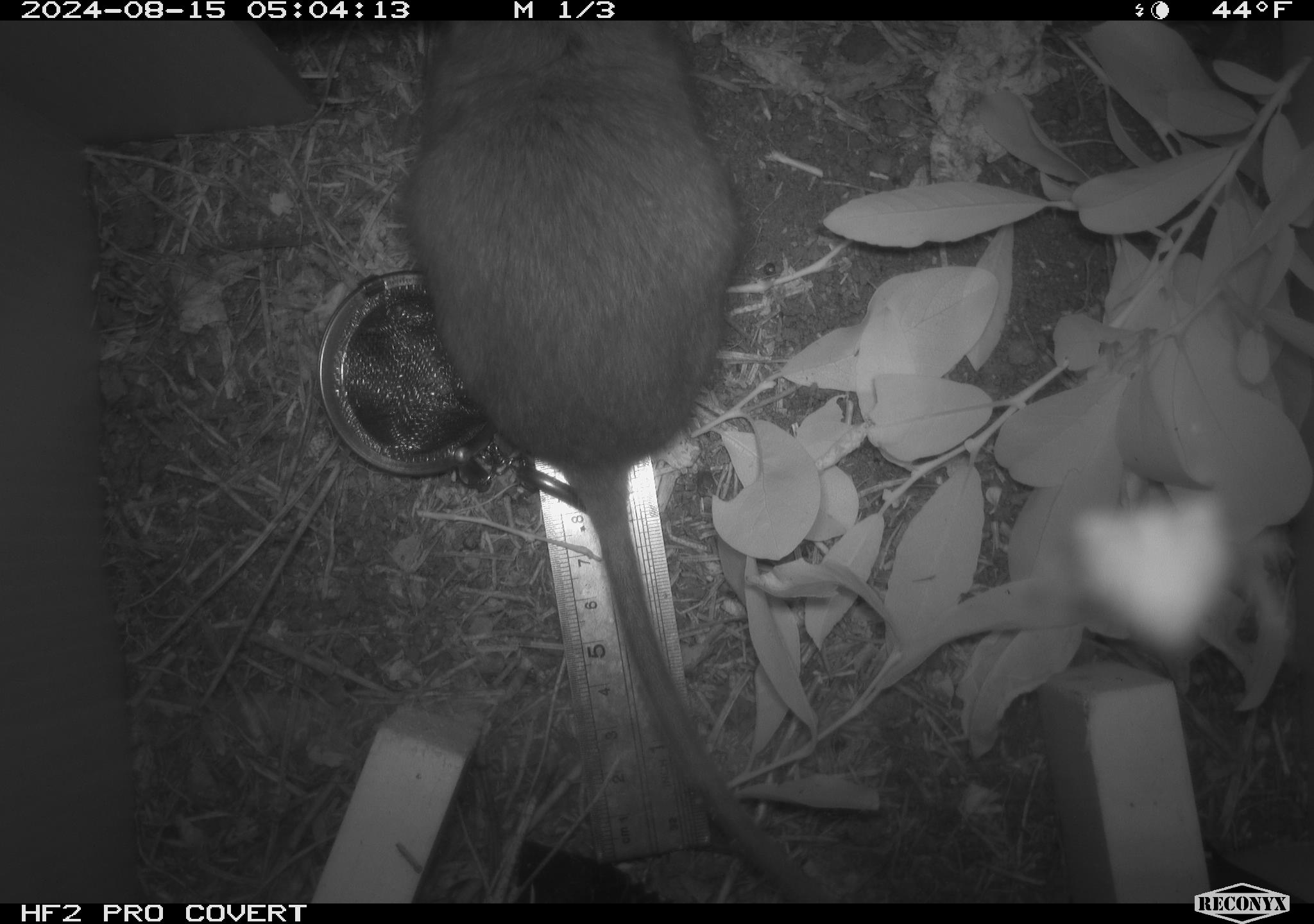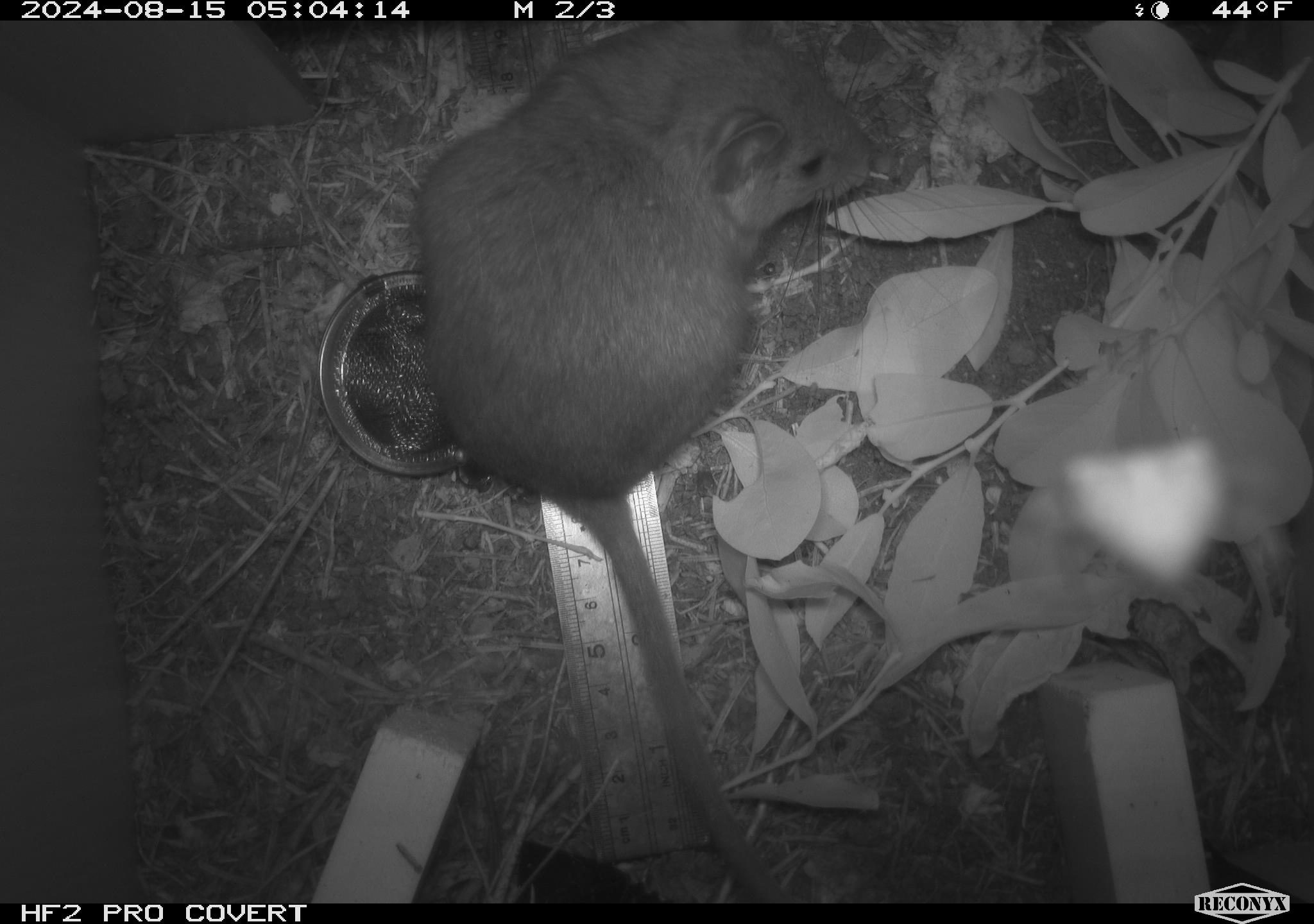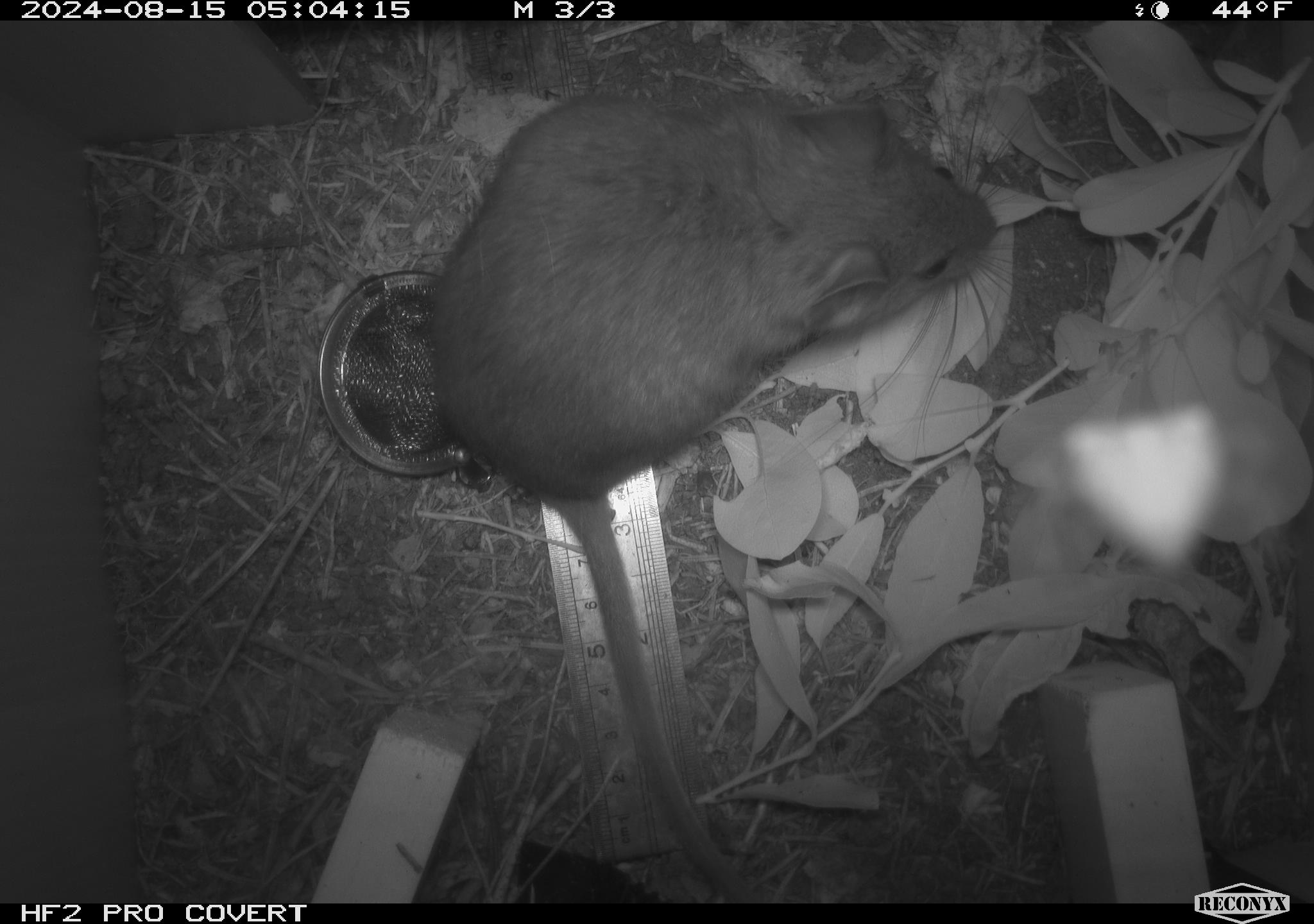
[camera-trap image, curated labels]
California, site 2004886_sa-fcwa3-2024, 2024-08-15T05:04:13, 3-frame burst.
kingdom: Animalia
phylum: Chordata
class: Mammalia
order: Rodentia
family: Cricetidae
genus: Neotoma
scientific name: Neotoma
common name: pack rat or woodrat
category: neotoma species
Neotoma species (pack rat or woodrat) (Neotoma).